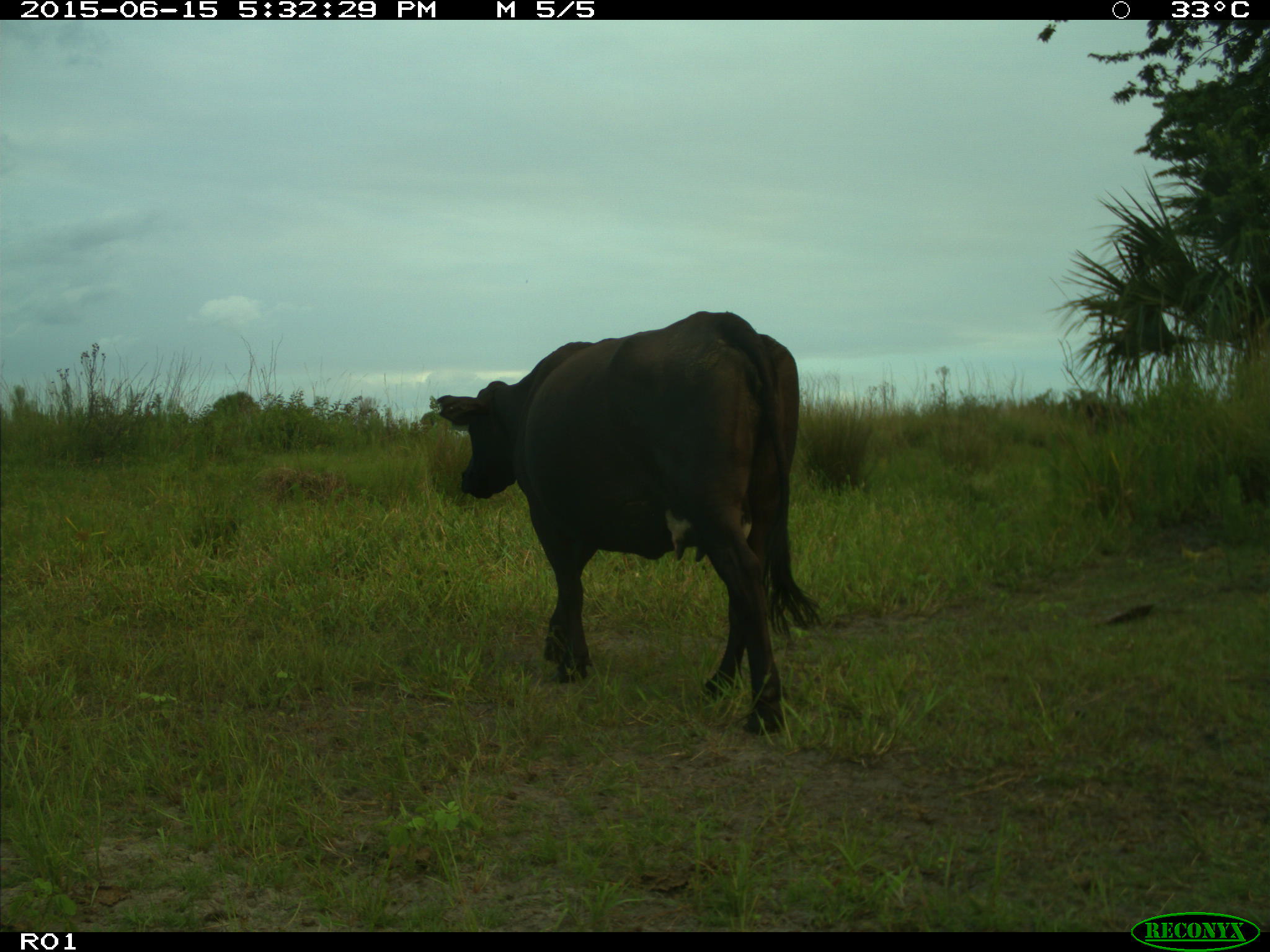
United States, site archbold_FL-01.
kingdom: Animalia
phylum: Chordata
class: Mammalia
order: Artiodactyla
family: Bovidae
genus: Bos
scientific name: Bos taurus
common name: domestic cow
Bos taurus (domestic cow).